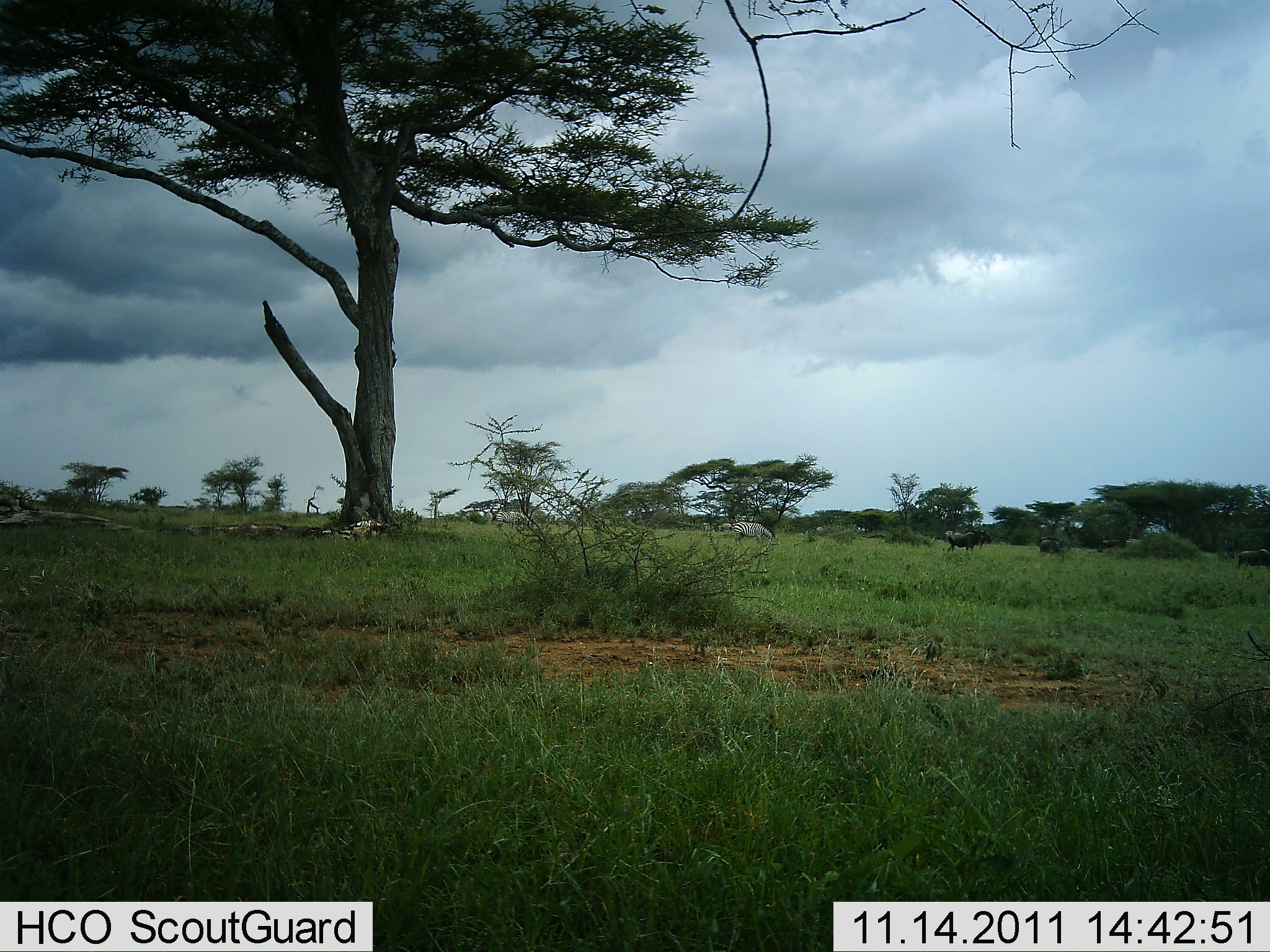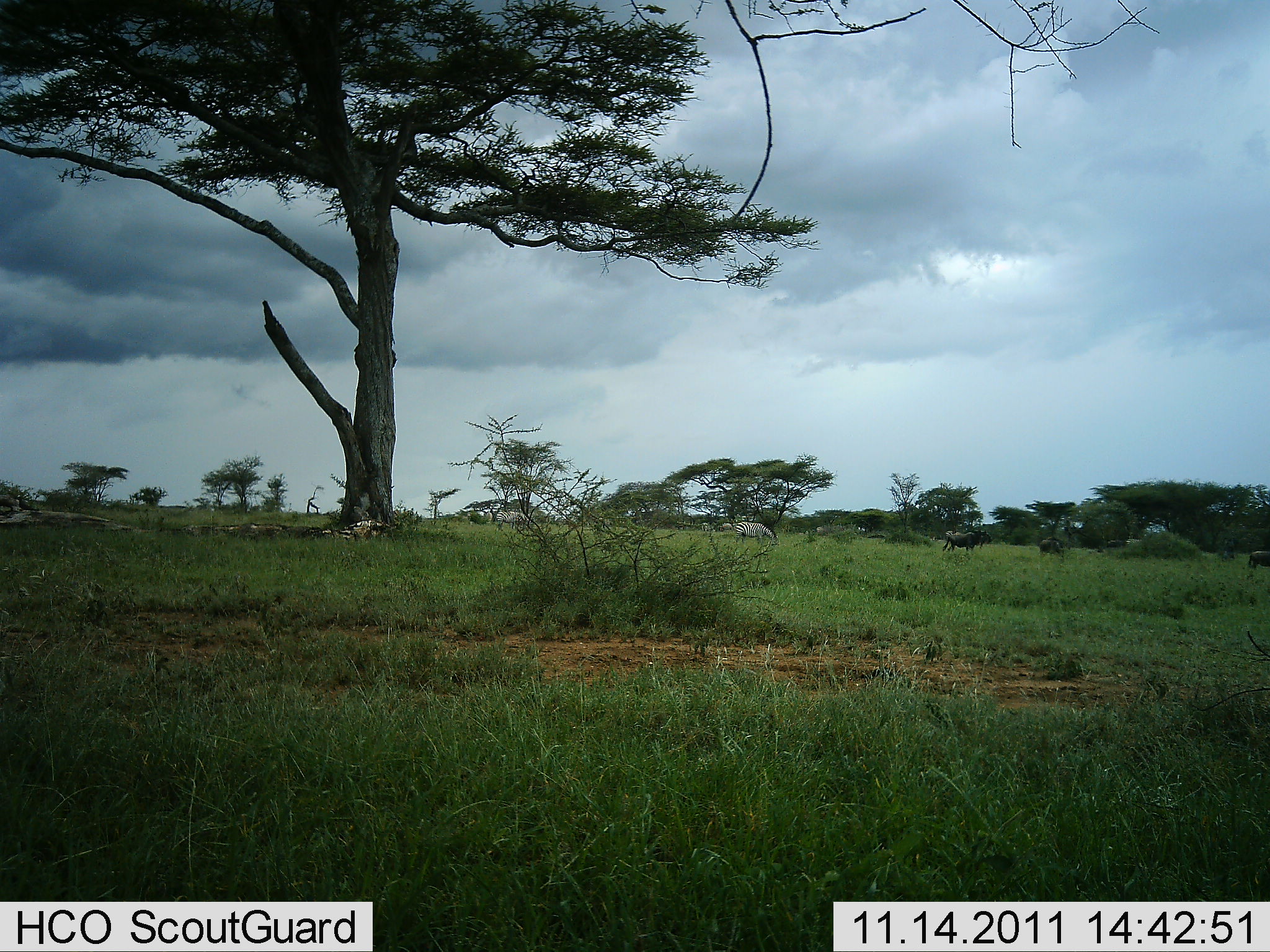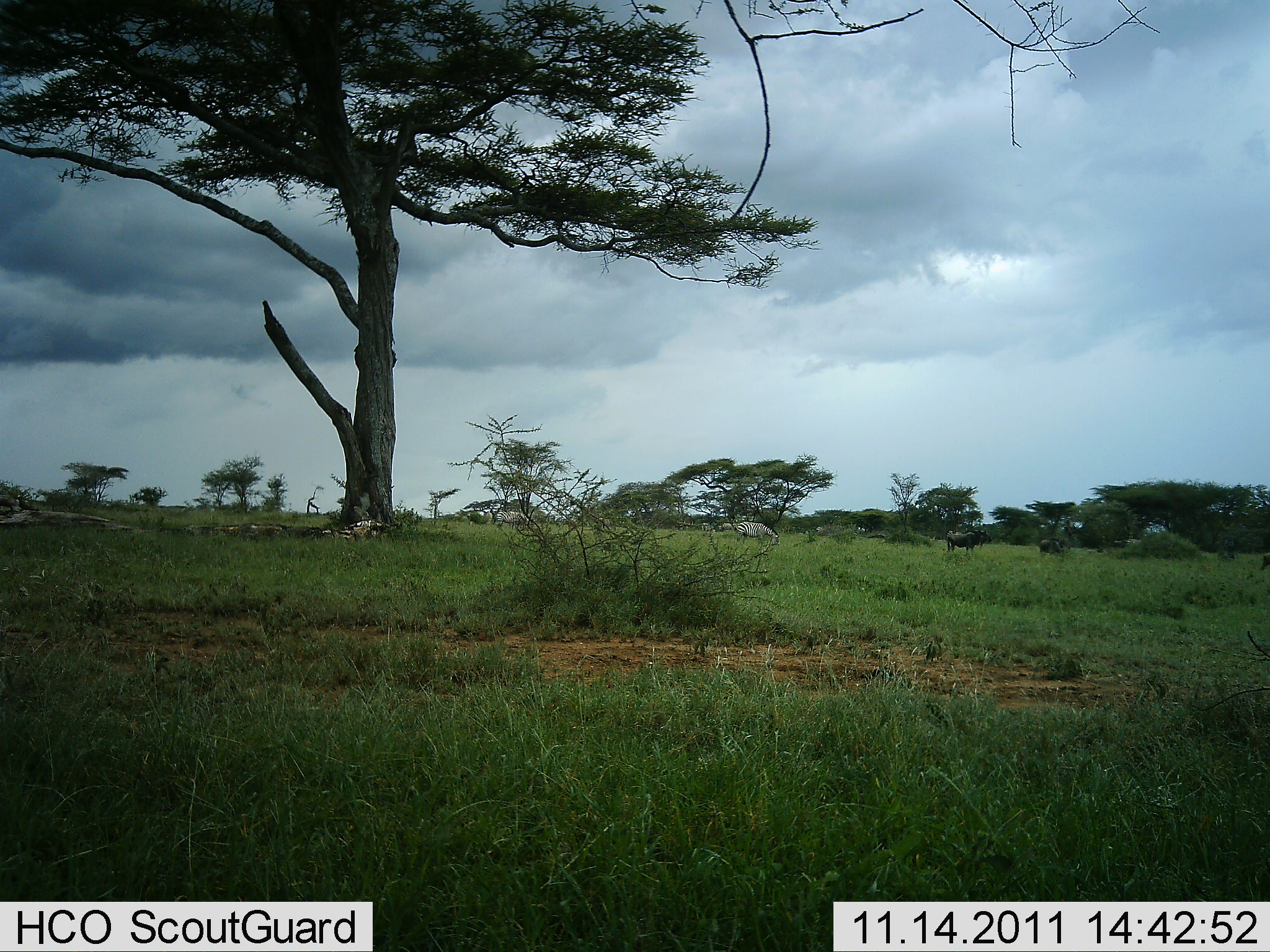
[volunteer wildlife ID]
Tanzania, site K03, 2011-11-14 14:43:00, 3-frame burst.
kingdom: Animalia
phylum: Chordata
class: Mammalia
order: Artiodactyla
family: Bovidae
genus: Connochaetes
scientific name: Connochaetes taurinus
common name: blue wildebeest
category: wildebeest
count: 4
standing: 38%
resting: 0%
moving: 62%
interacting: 0%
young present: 0%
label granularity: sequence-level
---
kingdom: Animalia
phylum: Chordata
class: Mammalia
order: Perissodactyla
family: Equidae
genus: Equus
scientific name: Equus quagga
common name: plains zebra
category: zebra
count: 1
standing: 18%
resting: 0%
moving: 27%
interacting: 0%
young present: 0%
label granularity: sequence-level